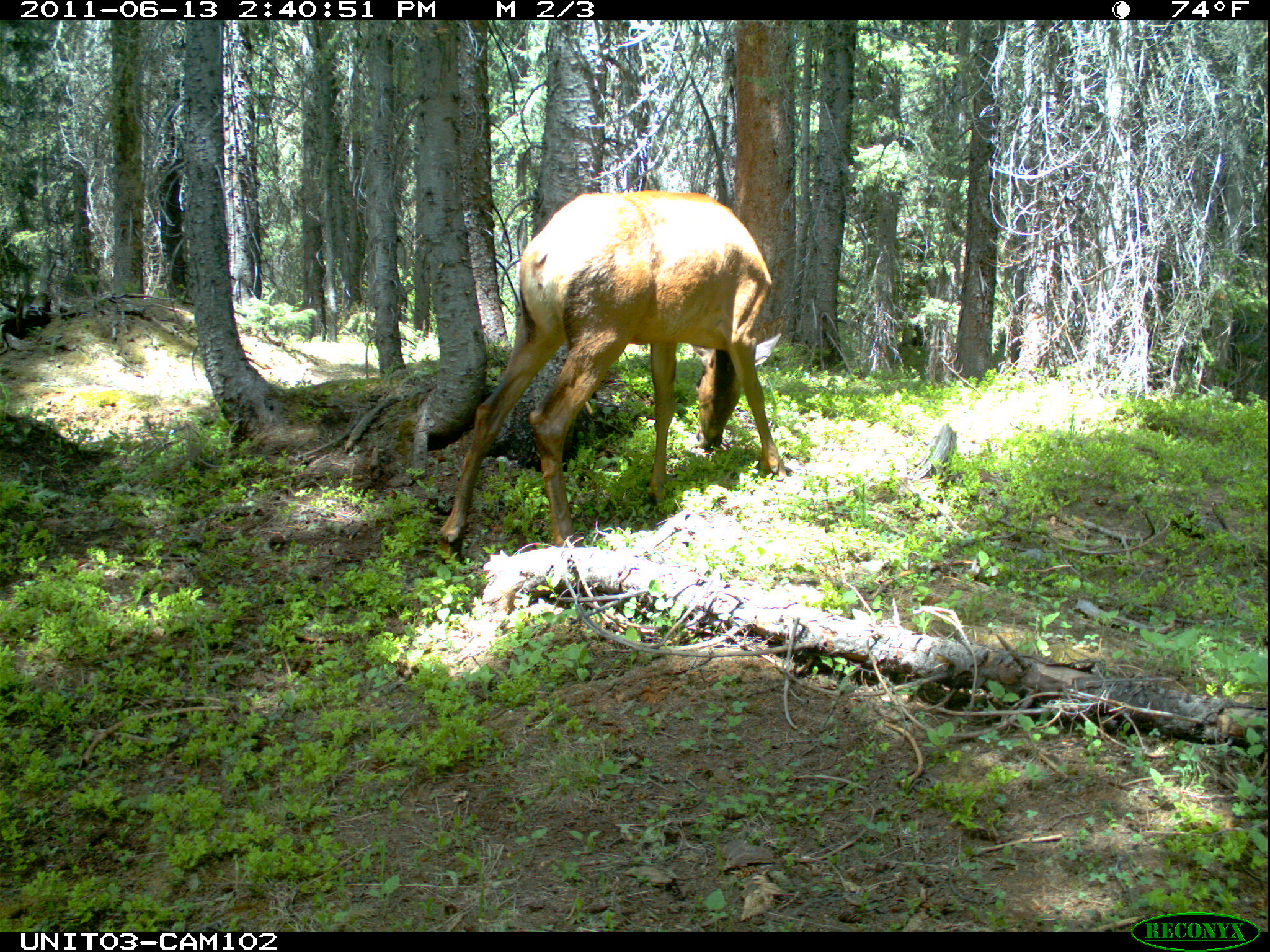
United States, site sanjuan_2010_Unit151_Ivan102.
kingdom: Animalia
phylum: Chordata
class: Mammalia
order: Artiodactyla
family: Cervidae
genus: Cervus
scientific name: Cervus elaphus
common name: red deer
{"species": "Cervus elaphus (red deer)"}